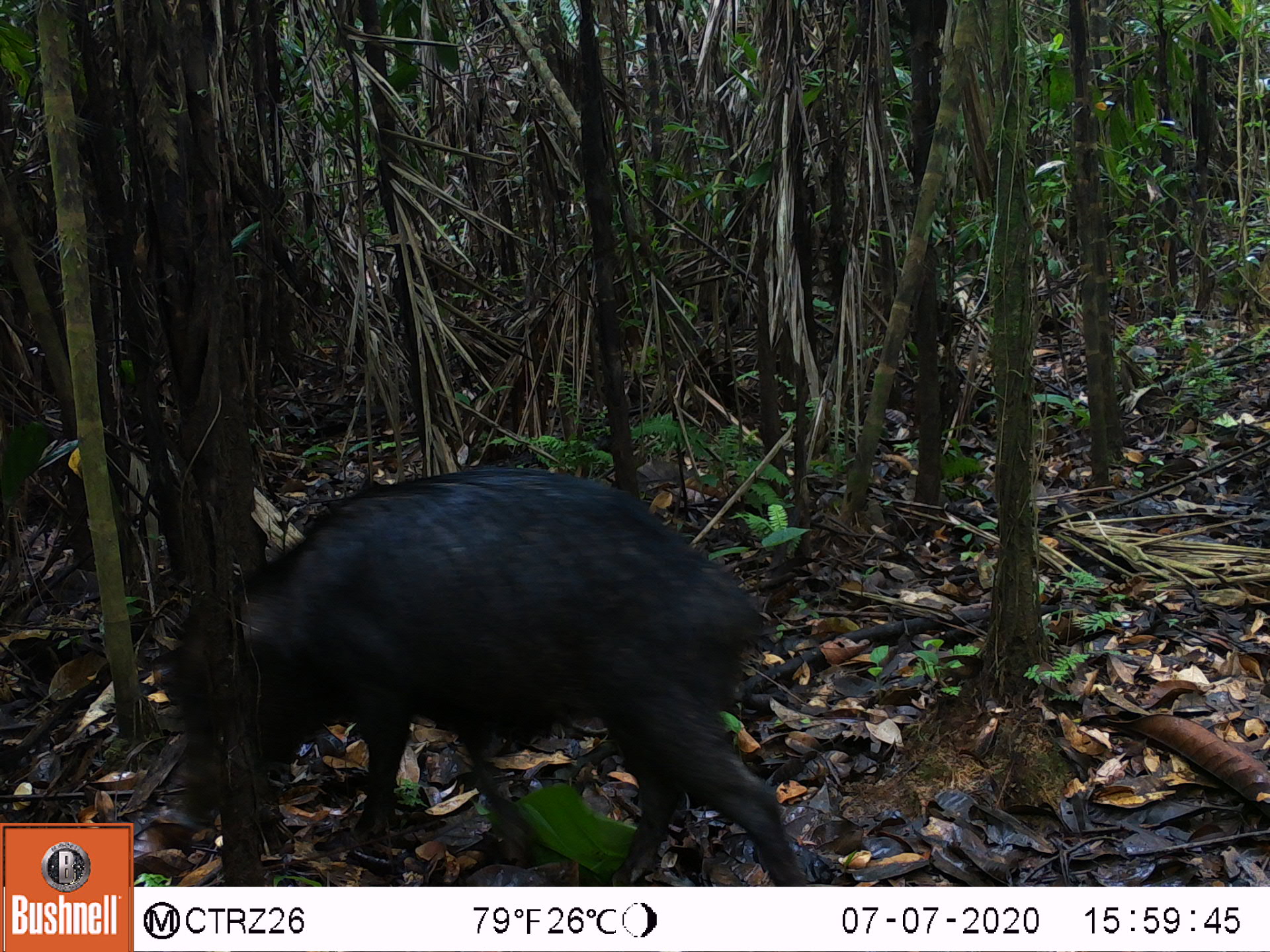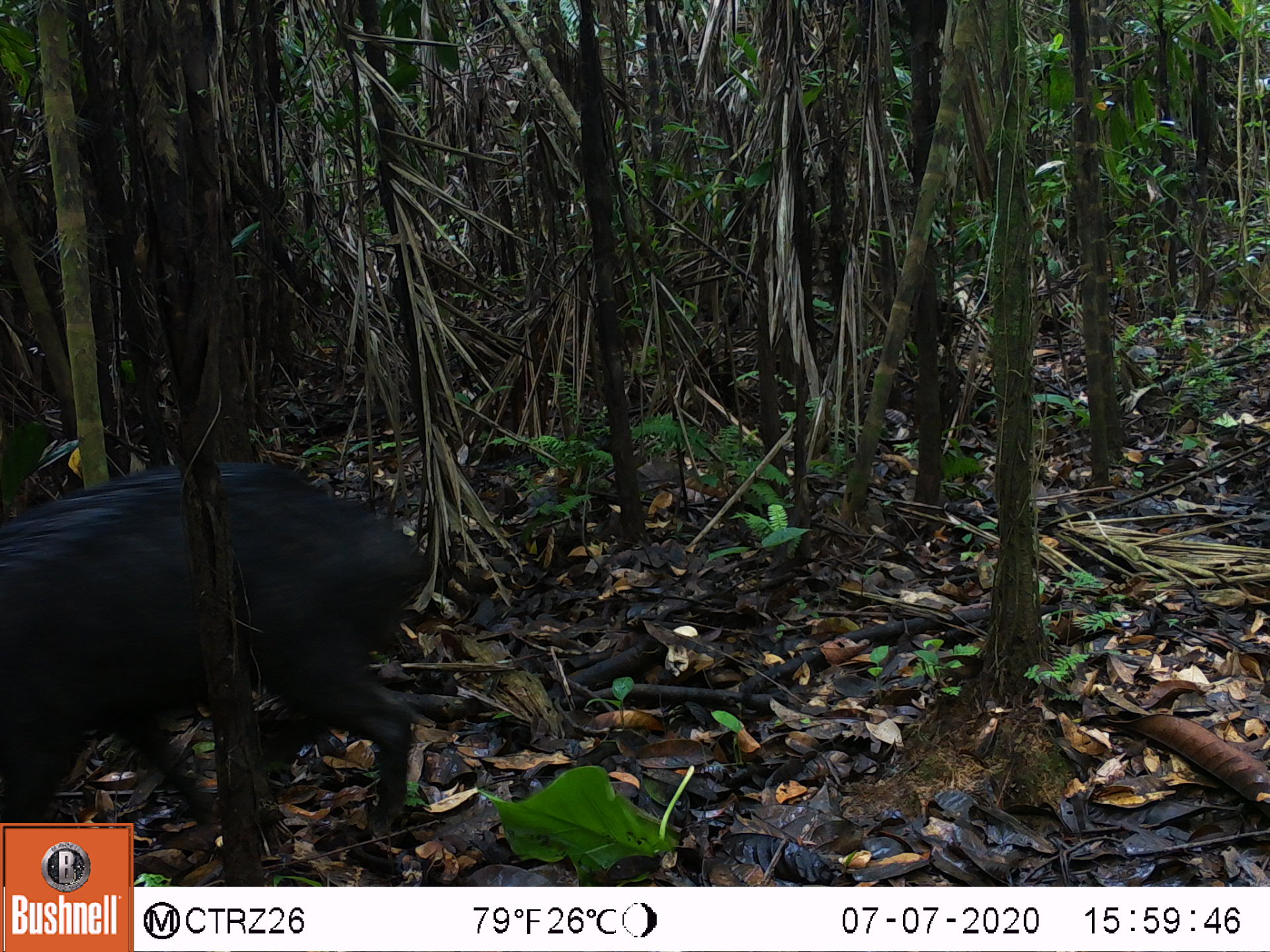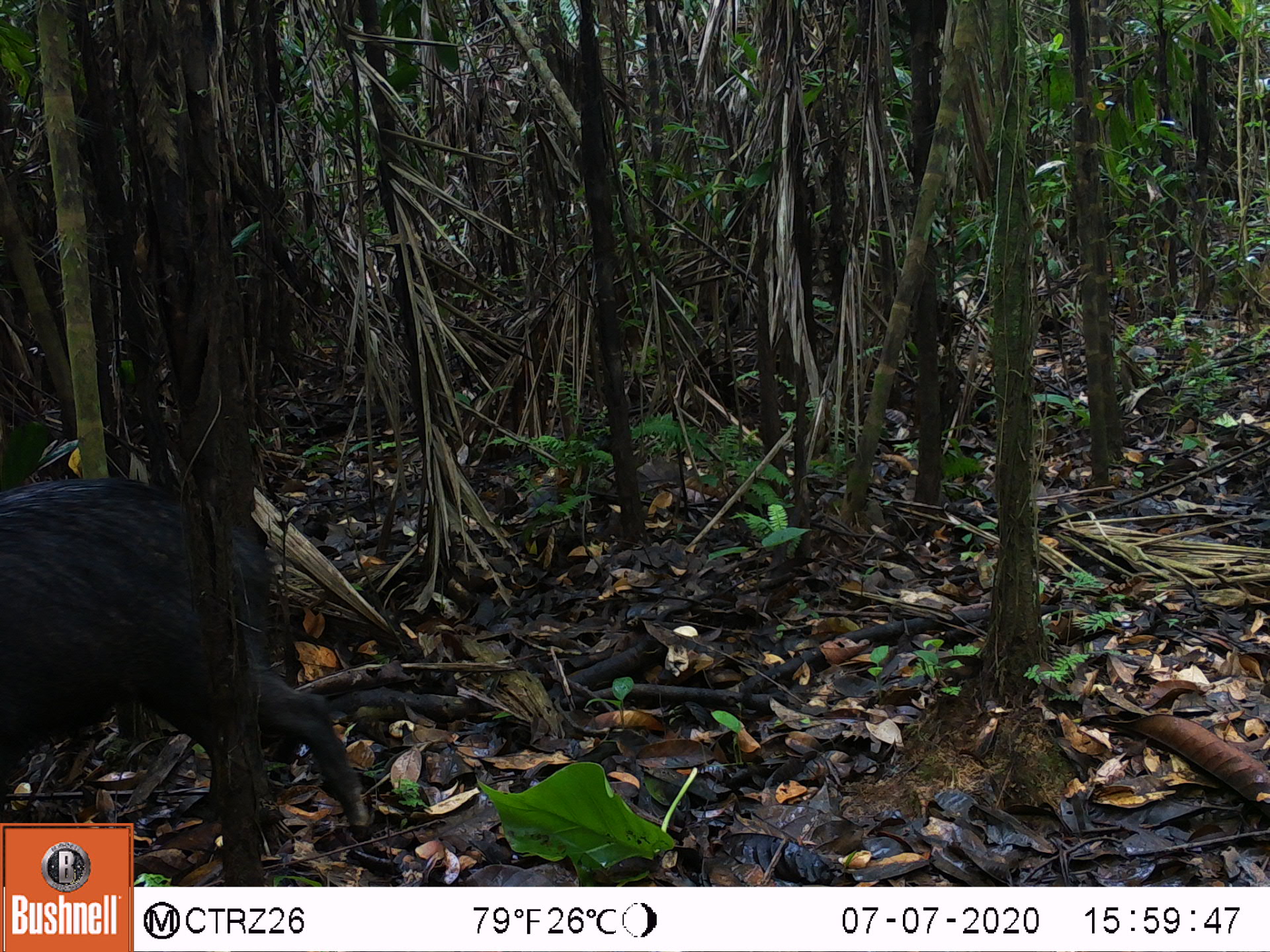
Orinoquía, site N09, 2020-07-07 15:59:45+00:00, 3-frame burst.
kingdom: Animalia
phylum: Chordata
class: Mammalia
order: Artiodactyla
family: Tayassuidae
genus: Tayassu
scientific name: Tayassu pecari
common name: white-lipped peccary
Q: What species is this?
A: White-lipped peccary (Tayassu pecari).